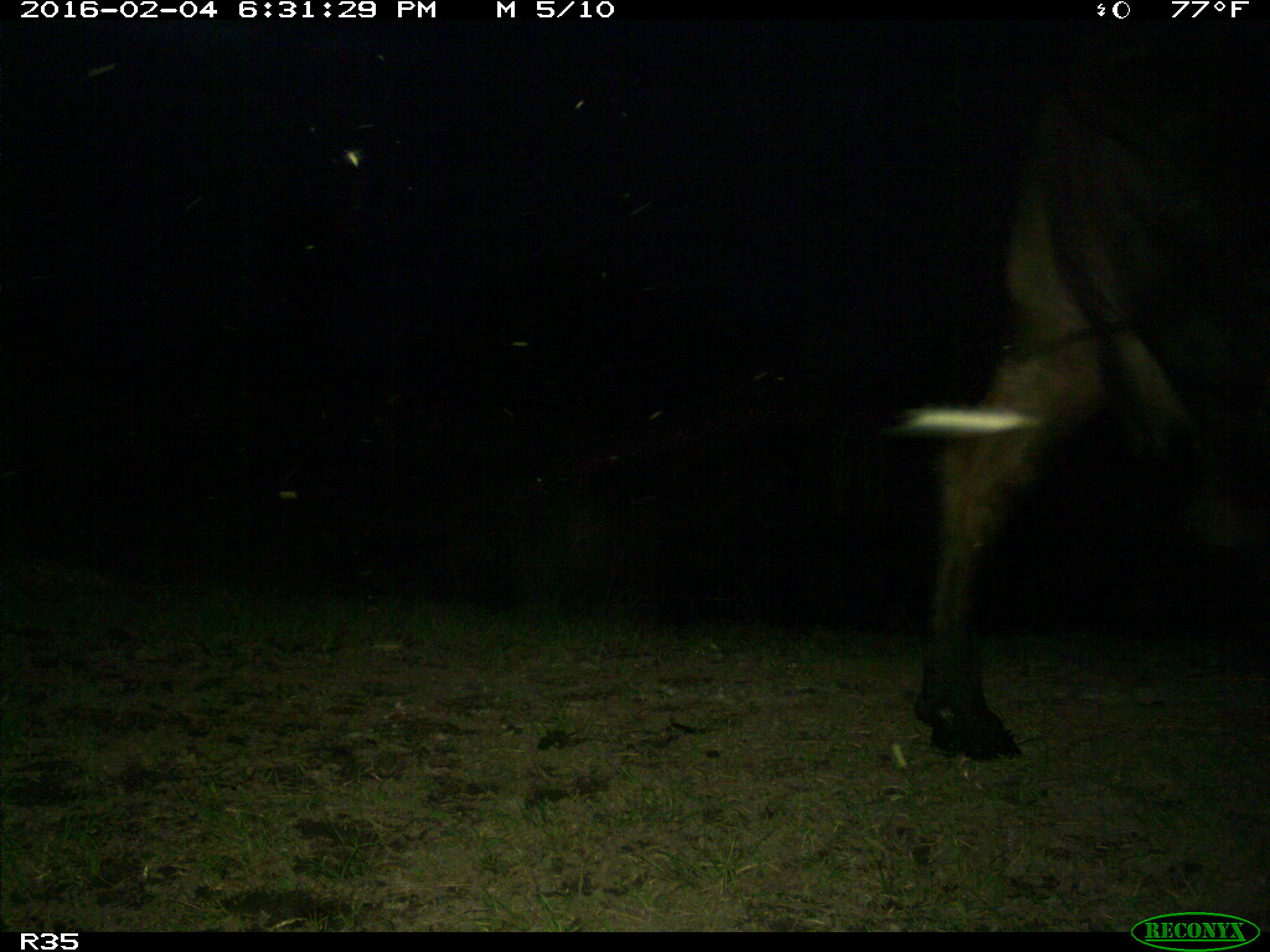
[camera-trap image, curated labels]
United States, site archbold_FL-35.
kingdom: Animalia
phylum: Chordata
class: Mammalia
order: Artiodactyla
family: Bovidae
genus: Bos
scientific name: Bos taurus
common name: domestic cow